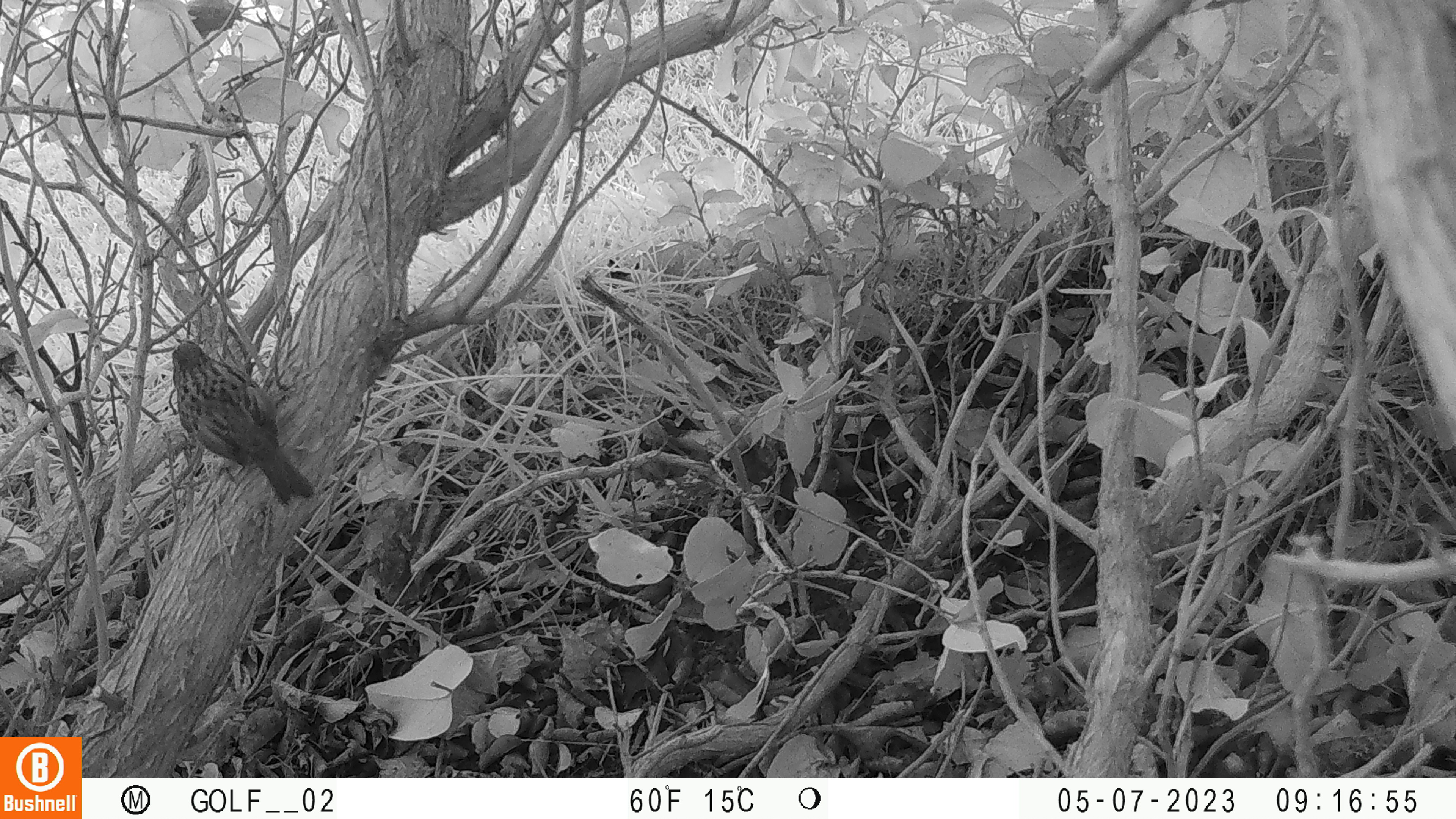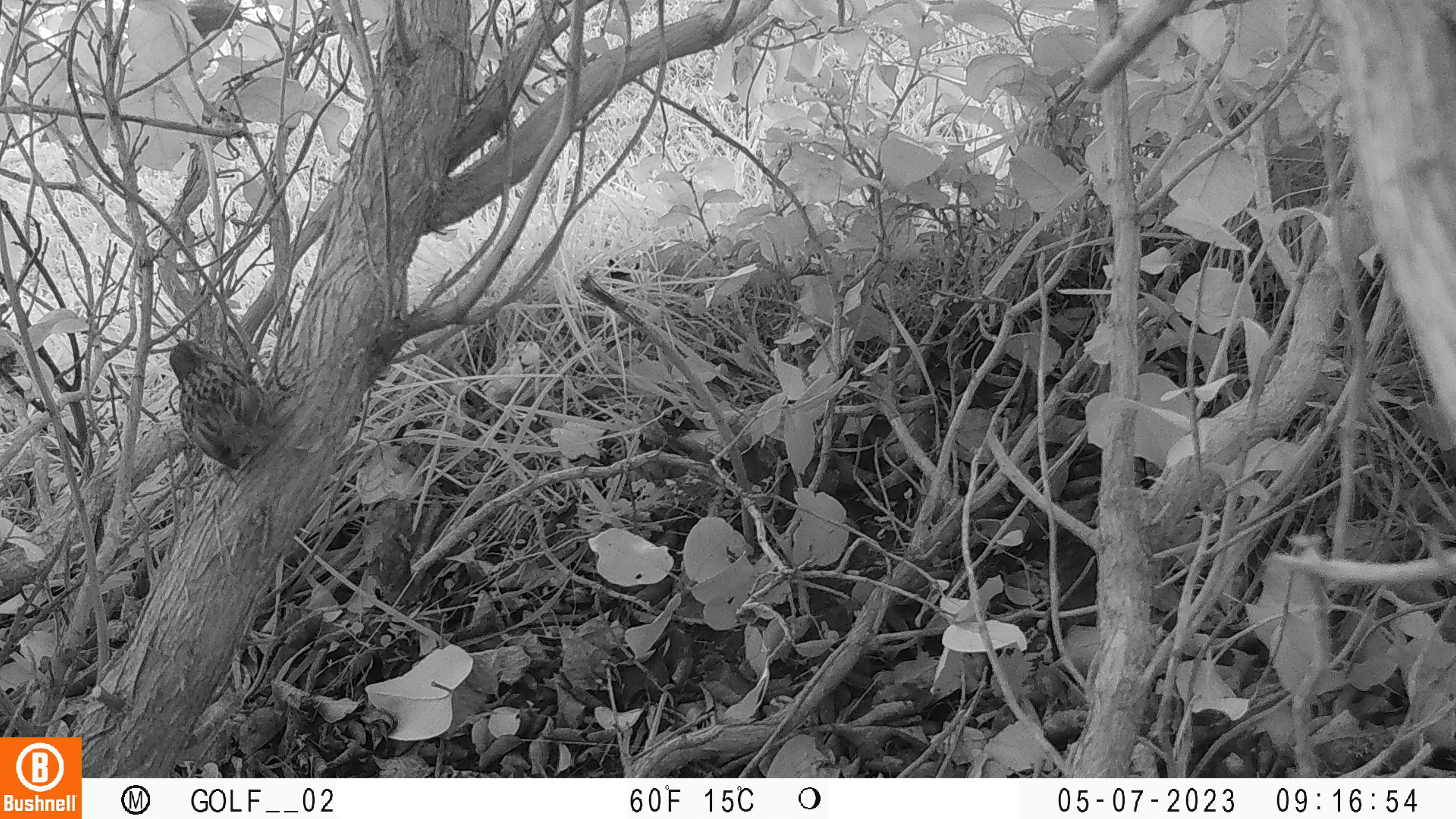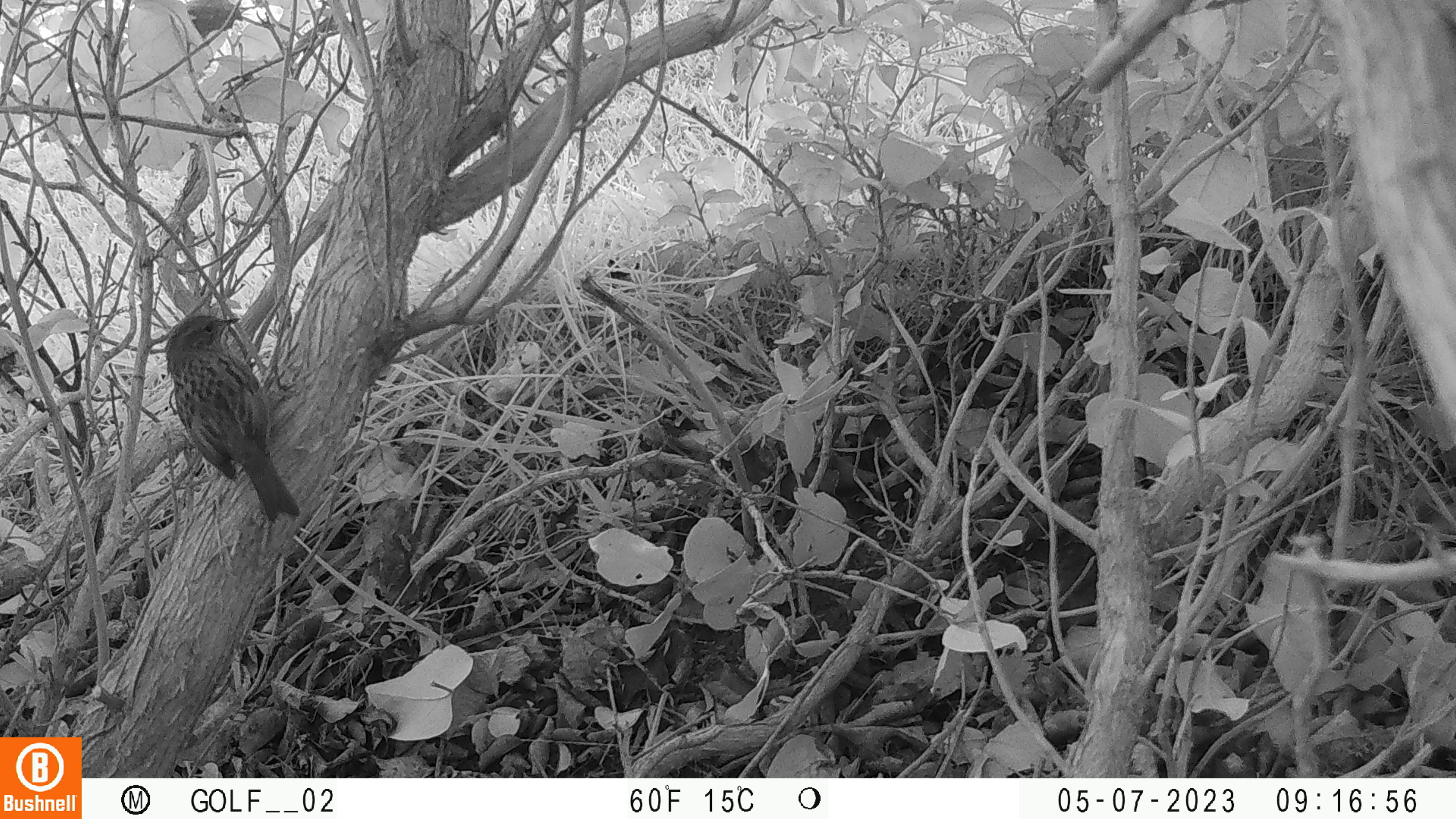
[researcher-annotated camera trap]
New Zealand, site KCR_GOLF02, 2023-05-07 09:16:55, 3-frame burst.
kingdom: Animalia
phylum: Chordata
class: Aves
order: Passeriformes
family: Prunellidae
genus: Prunella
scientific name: Prunella modularis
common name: dunnock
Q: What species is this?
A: Dunnock (Prunella modularis).